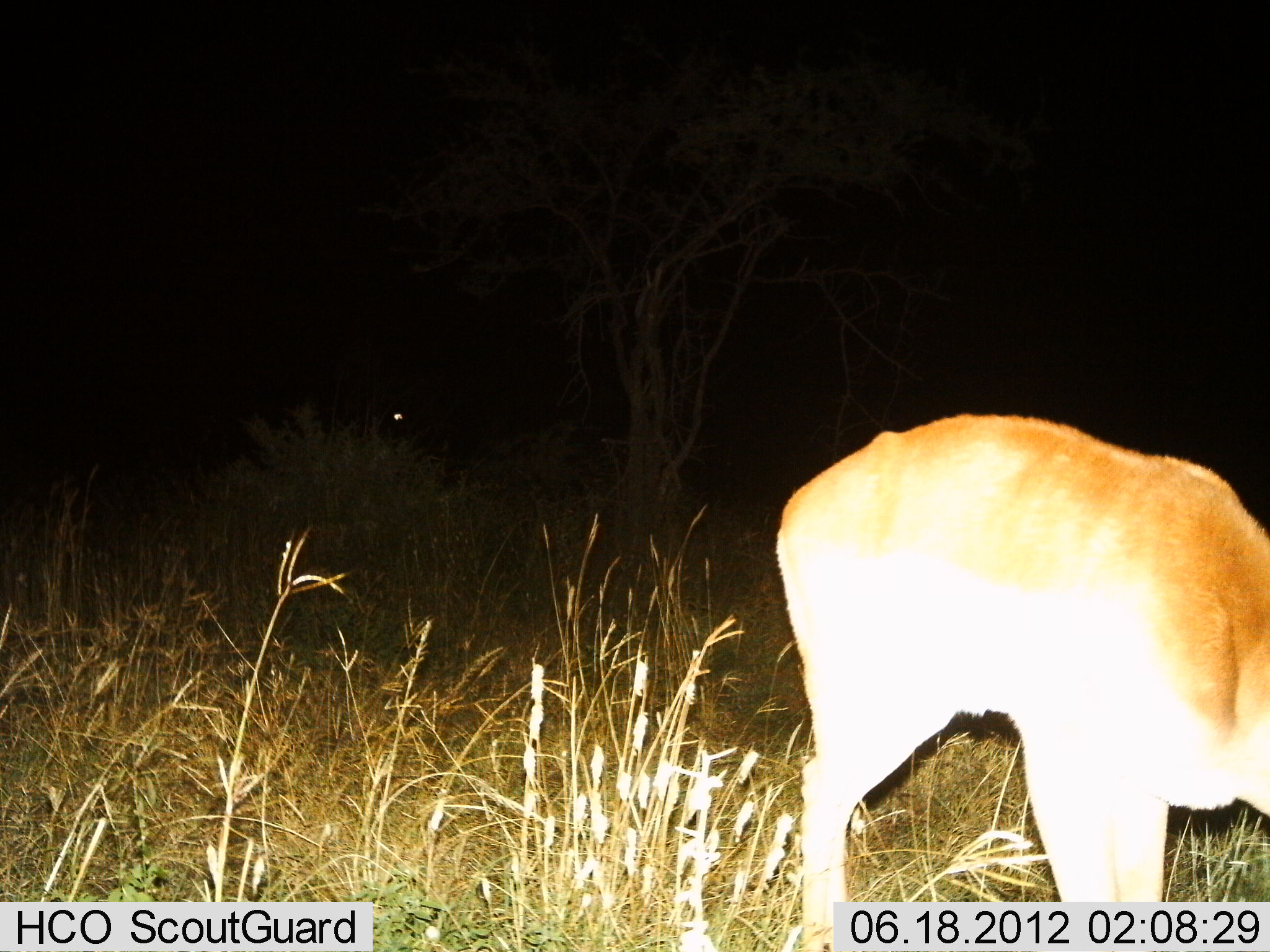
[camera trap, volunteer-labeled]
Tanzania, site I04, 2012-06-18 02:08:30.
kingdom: Animalia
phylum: Chordata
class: Mammalia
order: Artiodactyla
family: Bovidae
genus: Redunca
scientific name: Redunca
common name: reedbuck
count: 1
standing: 71%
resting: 0%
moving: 0%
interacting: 0%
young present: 0%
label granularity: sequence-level